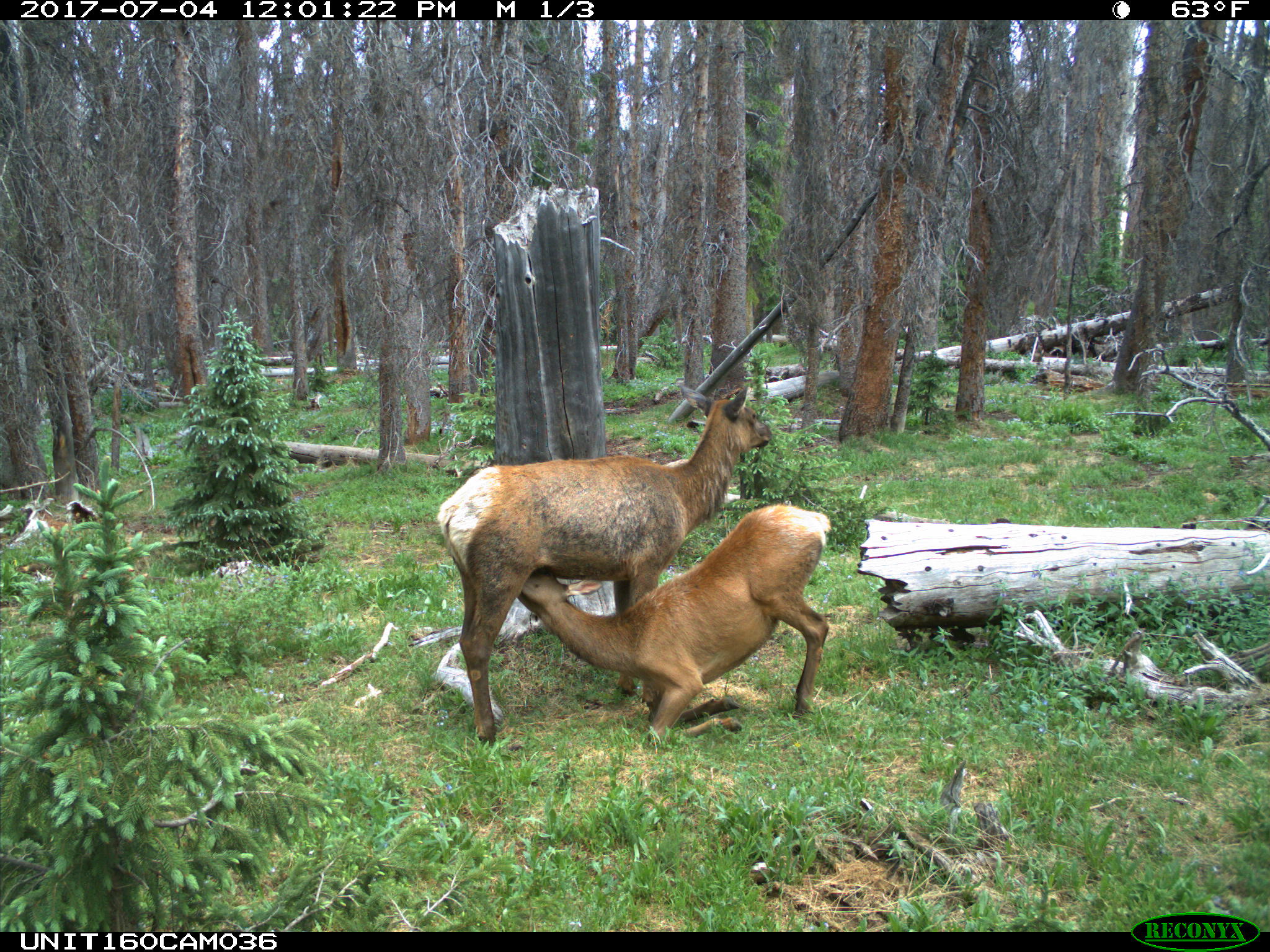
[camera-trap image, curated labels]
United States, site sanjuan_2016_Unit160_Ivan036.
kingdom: Animalia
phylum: Chordata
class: Mammalia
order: Artiodactyla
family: Cervidae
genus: Cervus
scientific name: Cervus elaphus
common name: red deer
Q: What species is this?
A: Cervus elaphus (red deer).